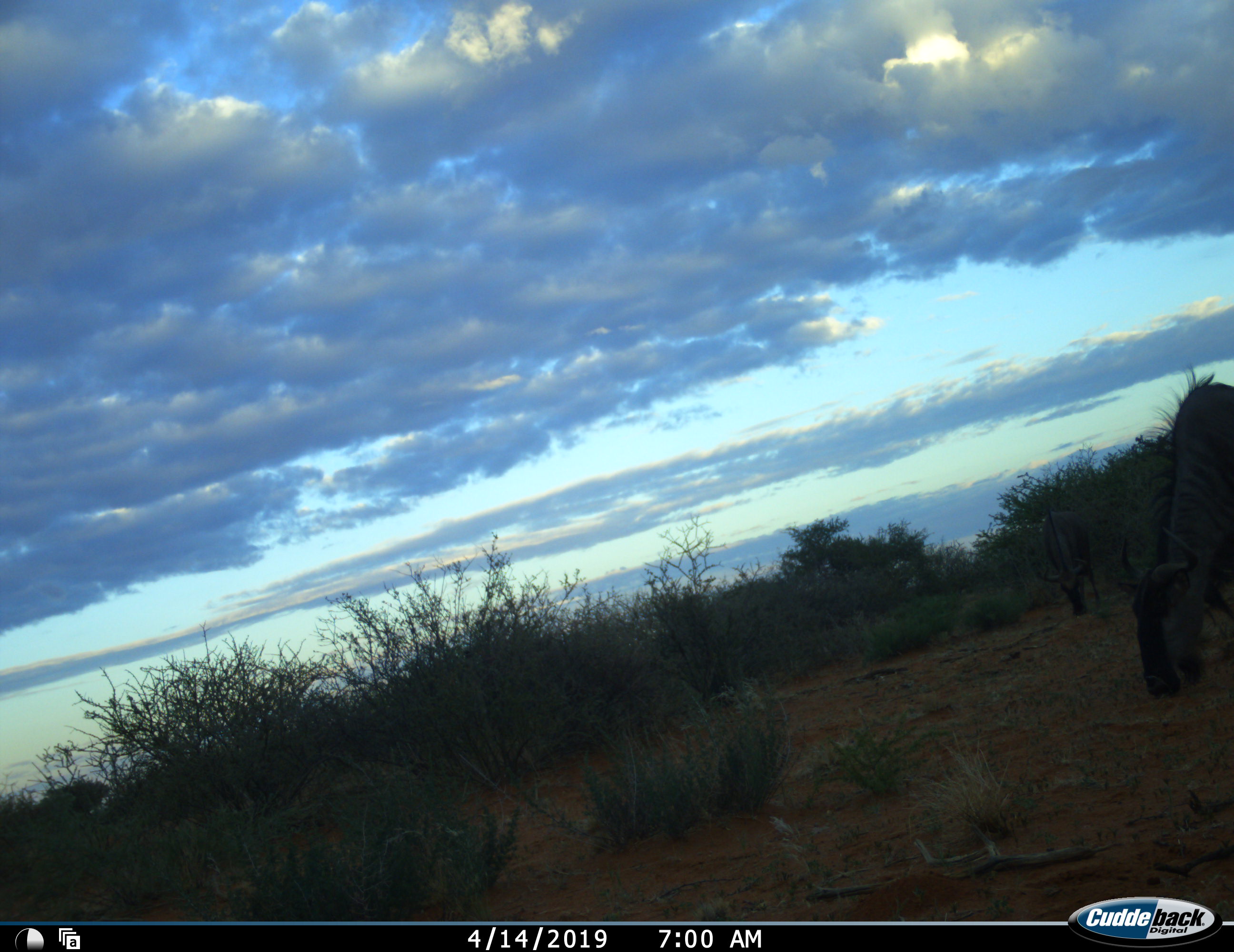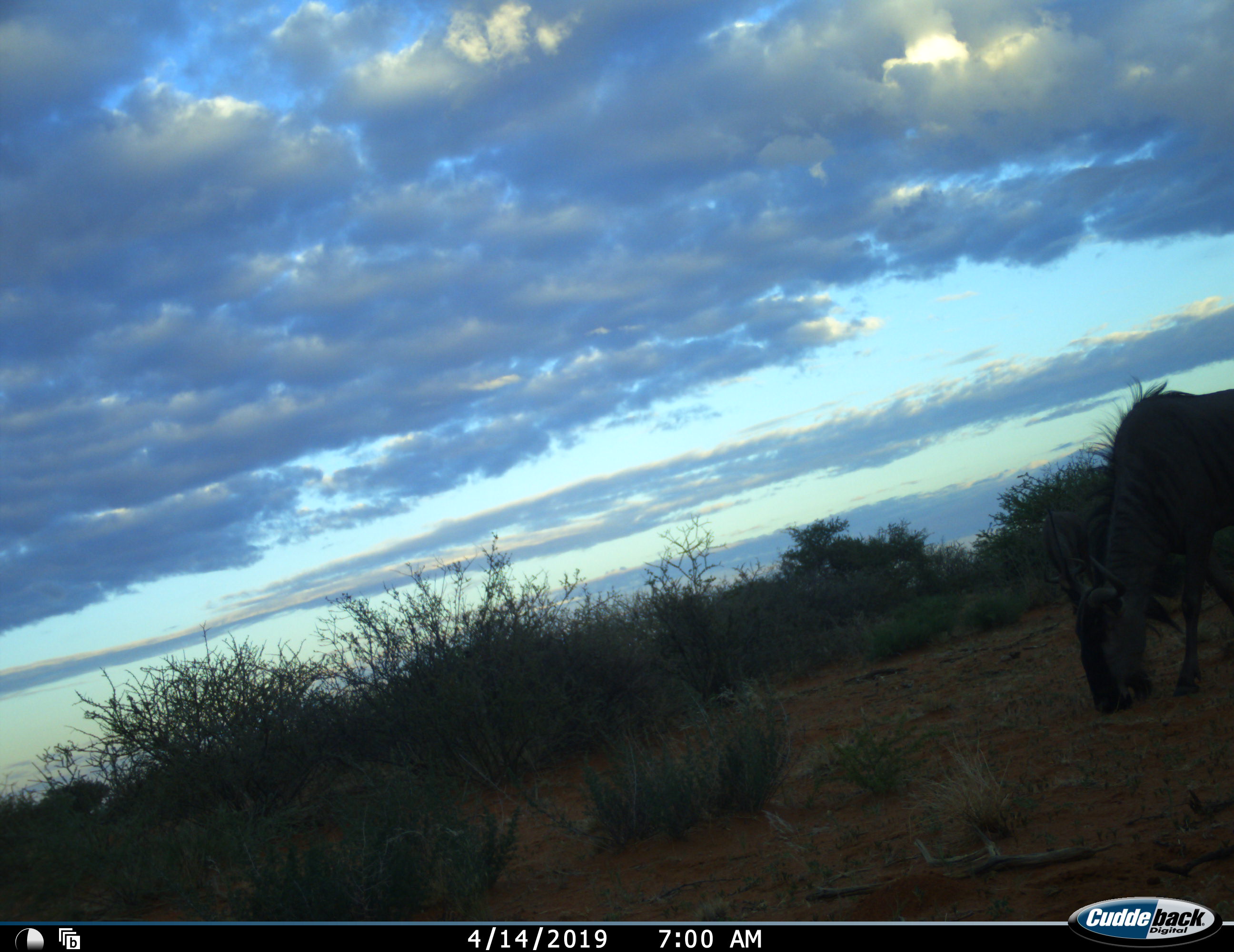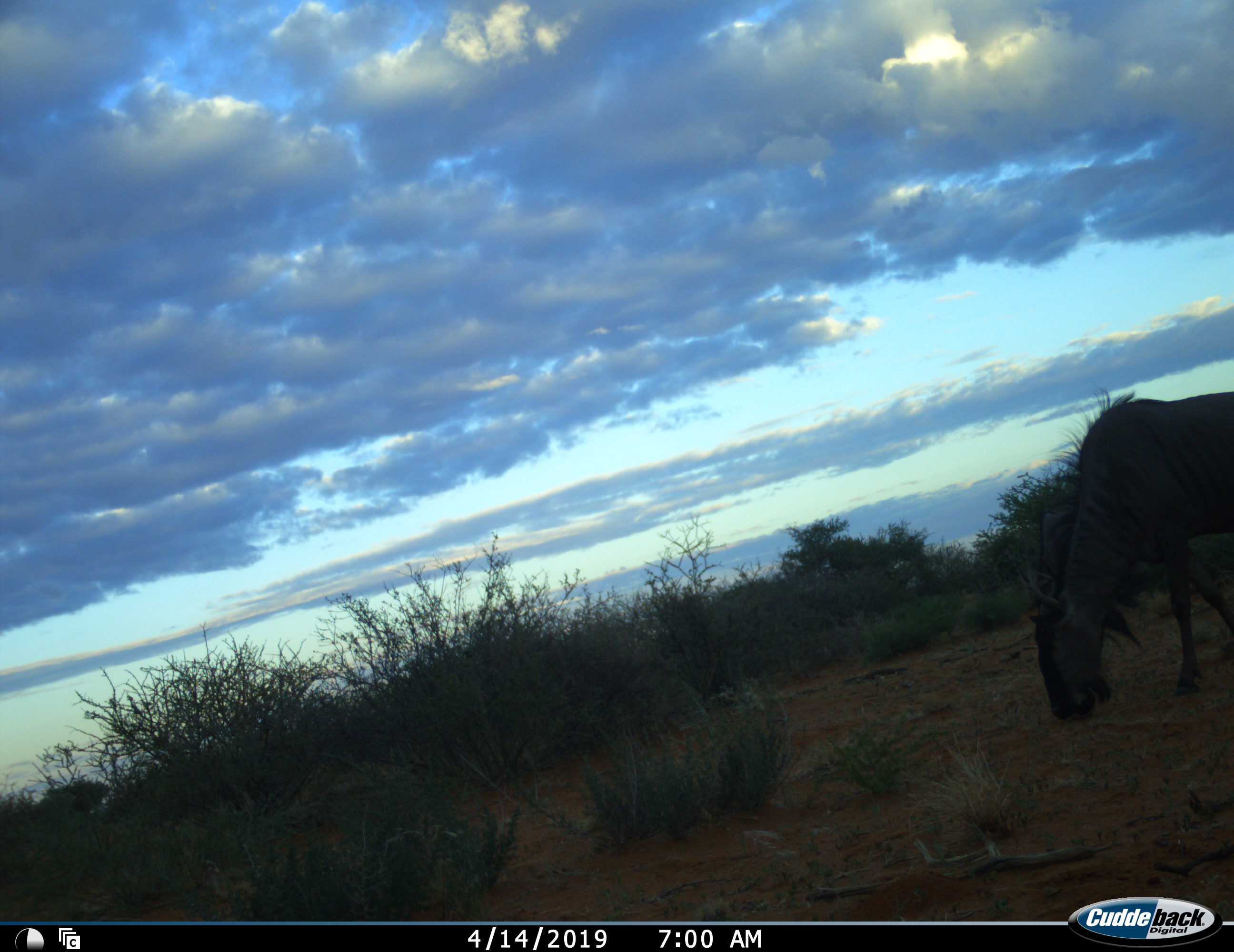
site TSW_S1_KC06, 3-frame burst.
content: unidentified animal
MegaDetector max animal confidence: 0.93